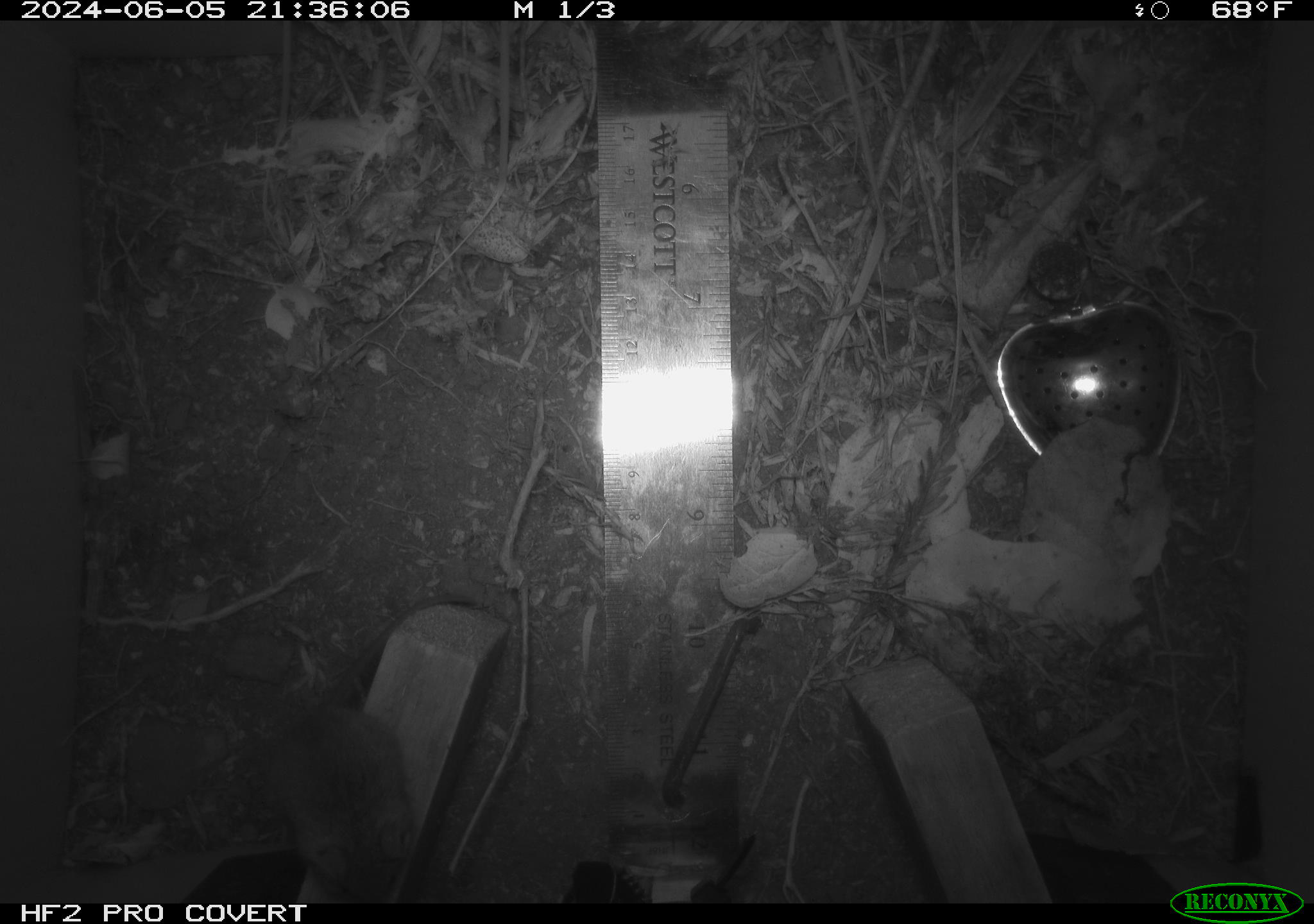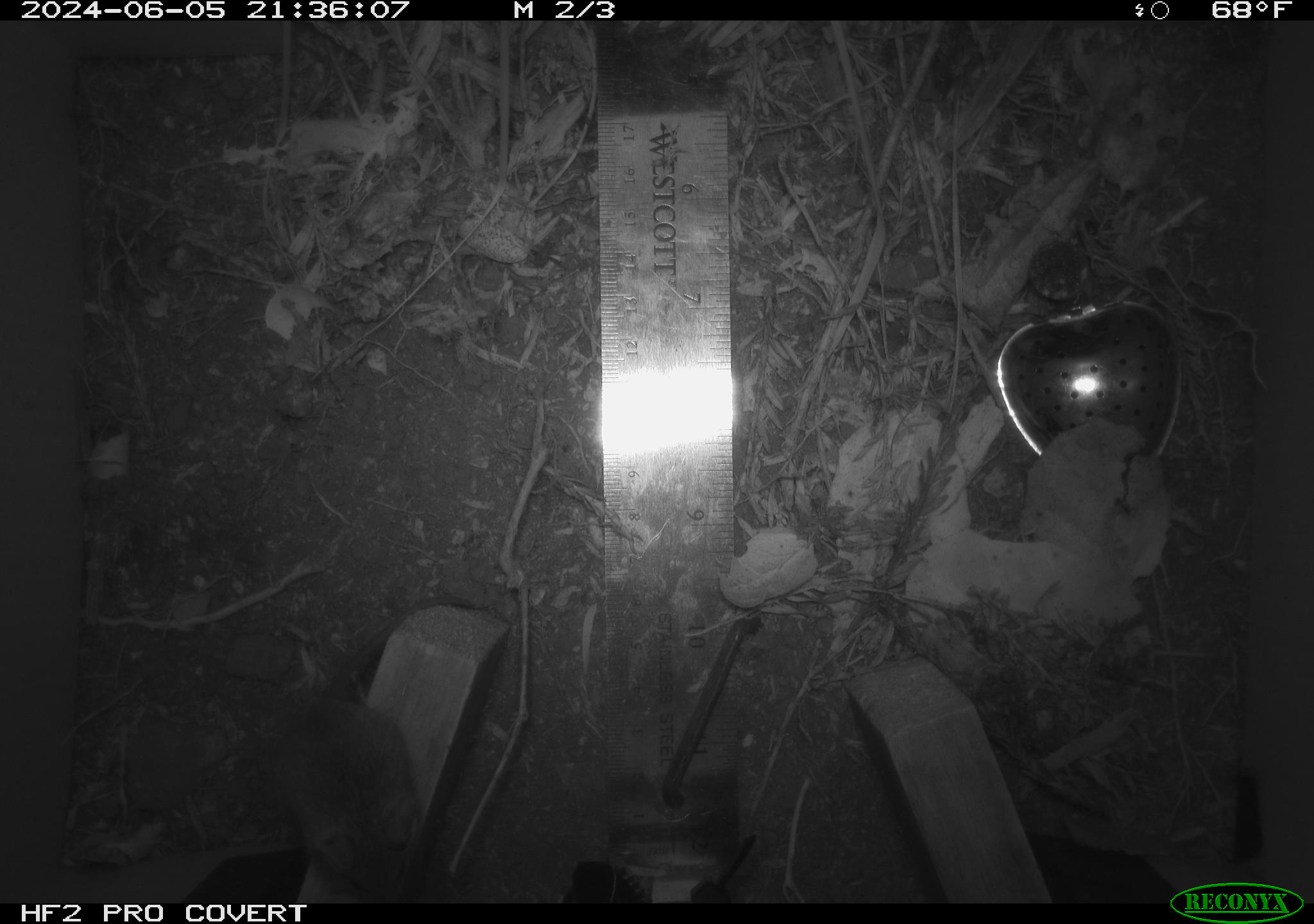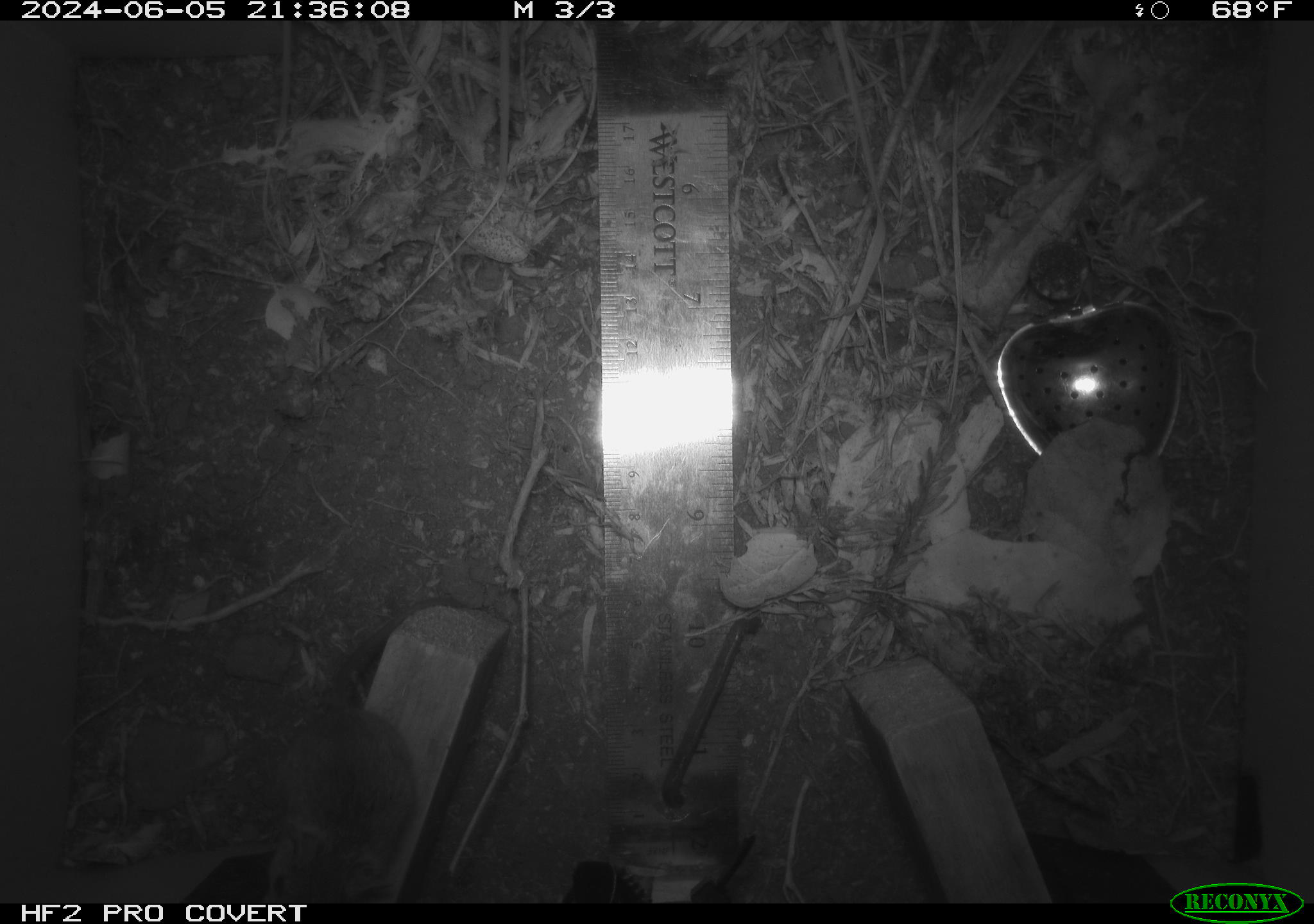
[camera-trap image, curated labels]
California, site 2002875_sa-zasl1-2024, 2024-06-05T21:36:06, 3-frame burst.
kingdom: Animalia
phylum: Chordata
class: Mammalia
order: Rodentia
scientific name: Rodentia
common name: mouse species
Mouse species (Rodentia).